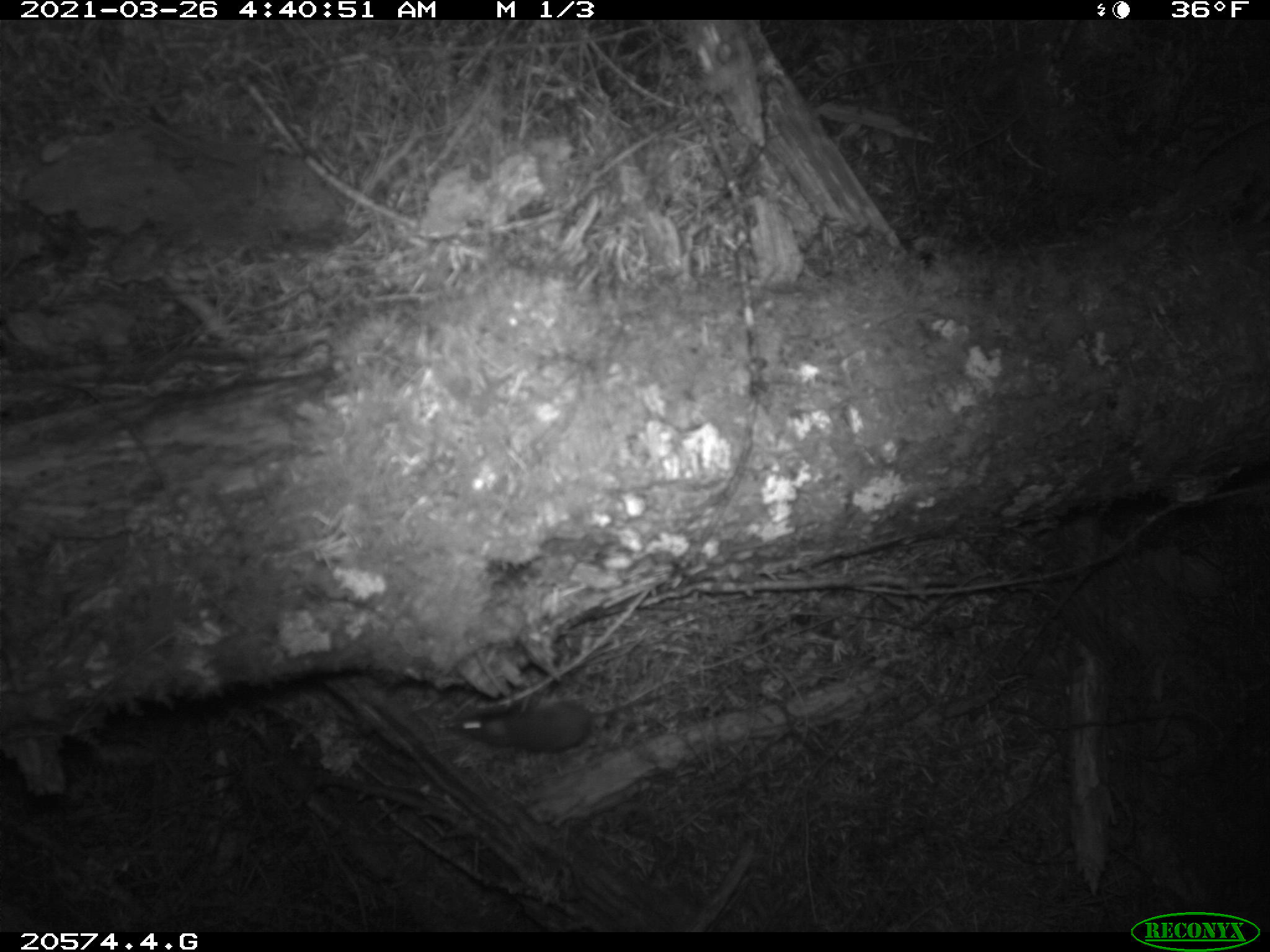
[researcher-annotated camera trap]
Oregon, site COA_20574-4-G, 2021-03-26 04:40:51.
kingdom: Animalia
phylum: Chordata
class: Mammalia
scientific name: Mammalia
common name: small mammal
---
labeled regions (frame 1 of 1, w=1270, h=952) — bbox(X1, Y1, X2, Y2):
small mammal: bbox(447, 689, 670, 759)